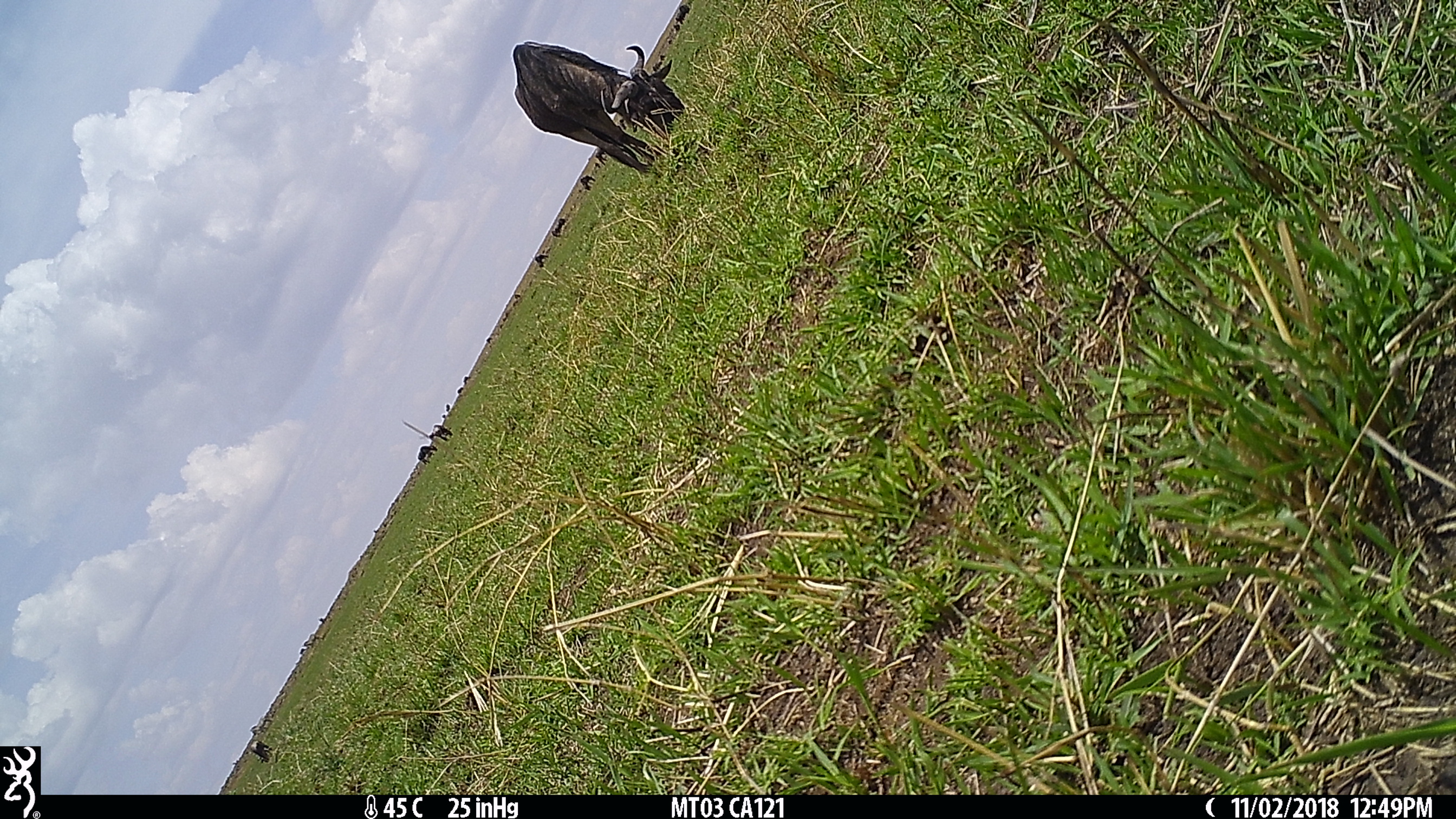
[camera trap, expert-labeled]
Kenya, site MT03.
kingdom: Animalia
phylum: Chordata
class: Mammalia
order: Artiodactyla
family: Bovidae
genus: Connochaetes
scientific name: Connochaetes taurinus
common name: blue wildebeest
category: wildebeest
Wildebeest (blue wildebeest) (Connochaetes taurinus).